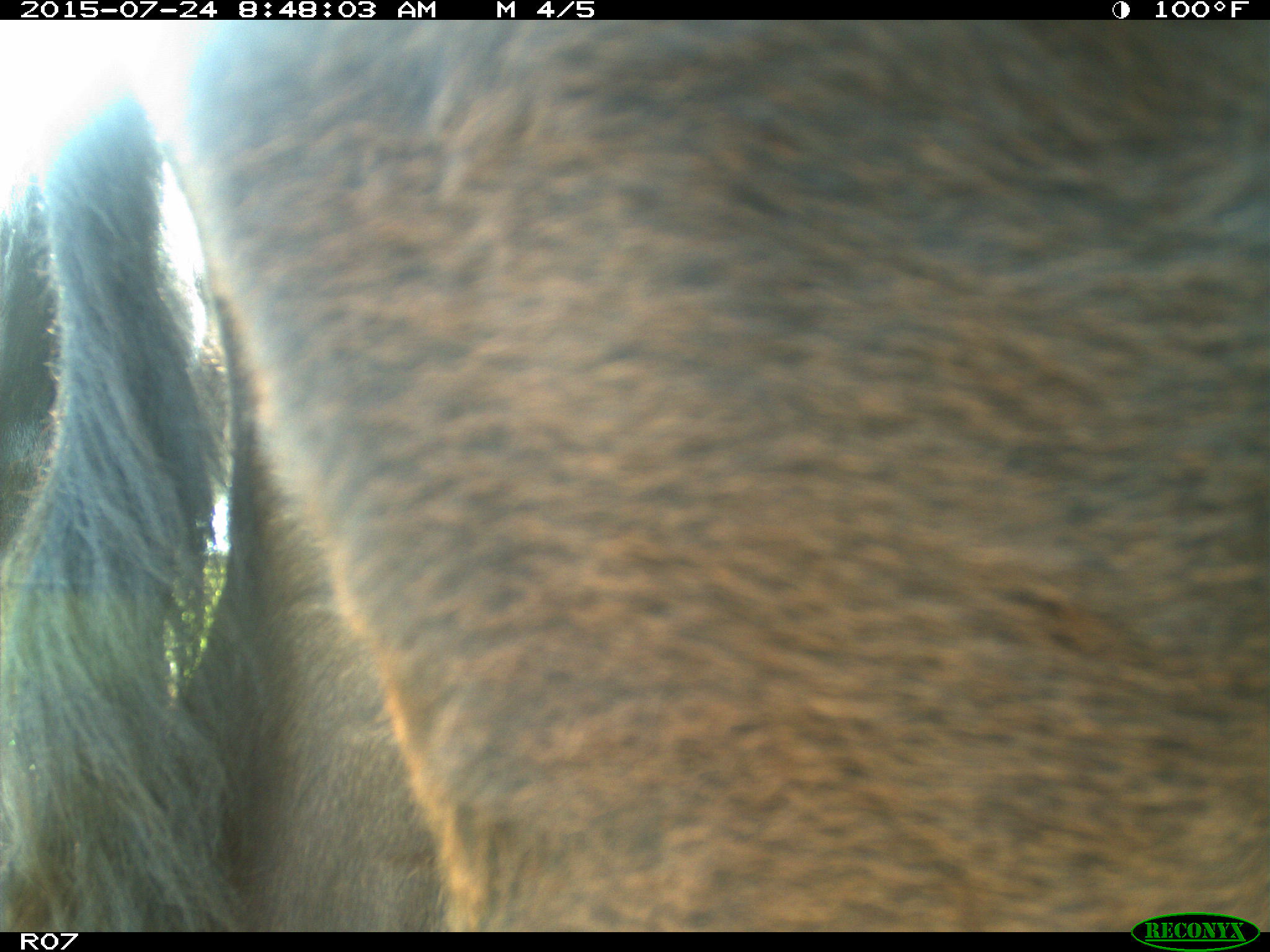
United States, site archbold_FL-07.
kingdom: Animalia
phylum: Chordata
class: Mammalia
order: Artiodactyla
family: Bovidae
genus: Bos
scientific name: Bos taurus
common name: domestic cow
Bos taurus (domestic cow).